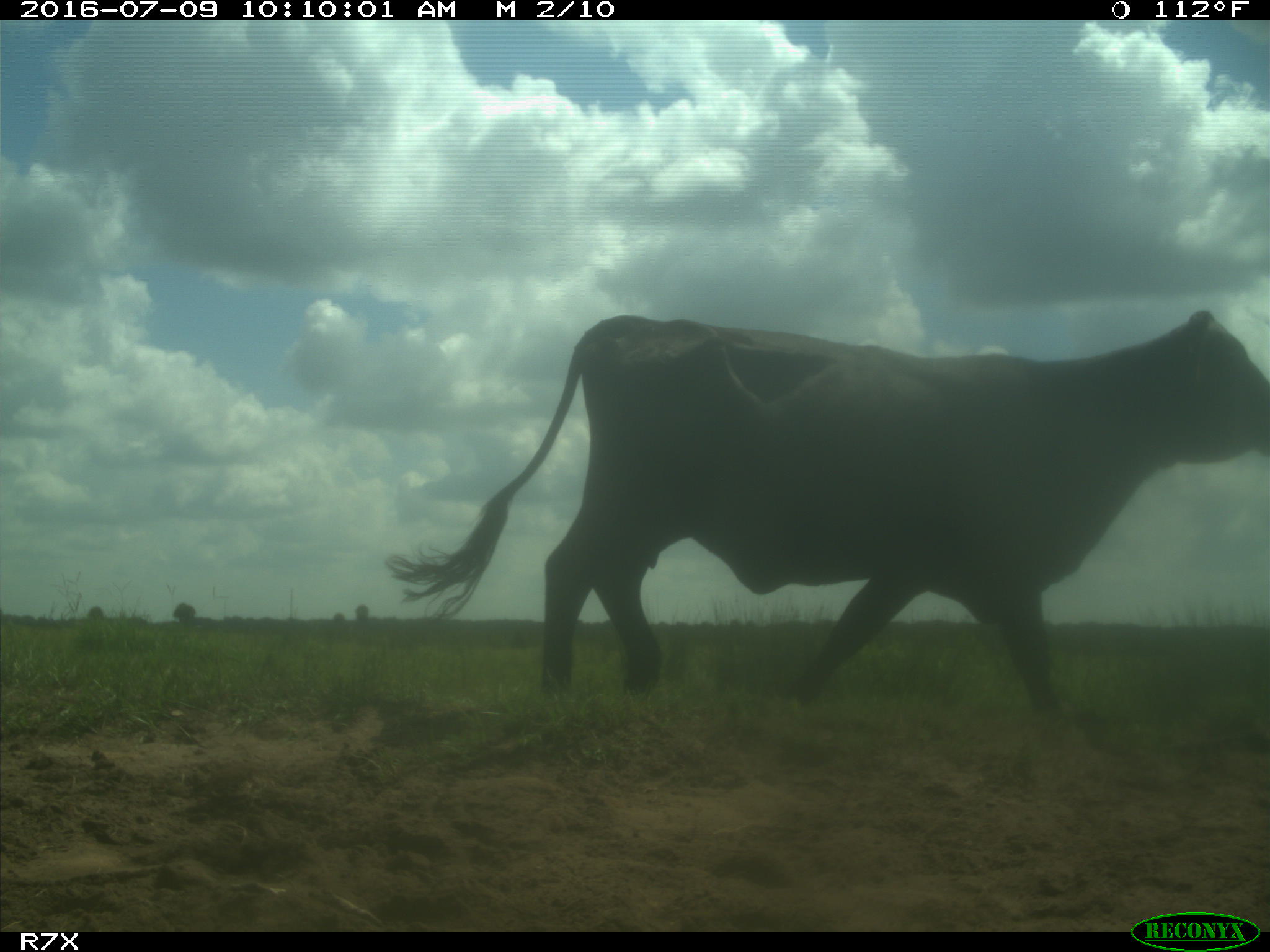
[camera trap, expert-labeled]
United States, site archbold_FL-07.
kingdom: Animalia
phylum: Chordata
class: Mammalia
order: Artiodactyla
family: Bovidae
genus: Bos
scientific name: Bos taurus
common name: domestic cow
Bos taurus (domestic cow).